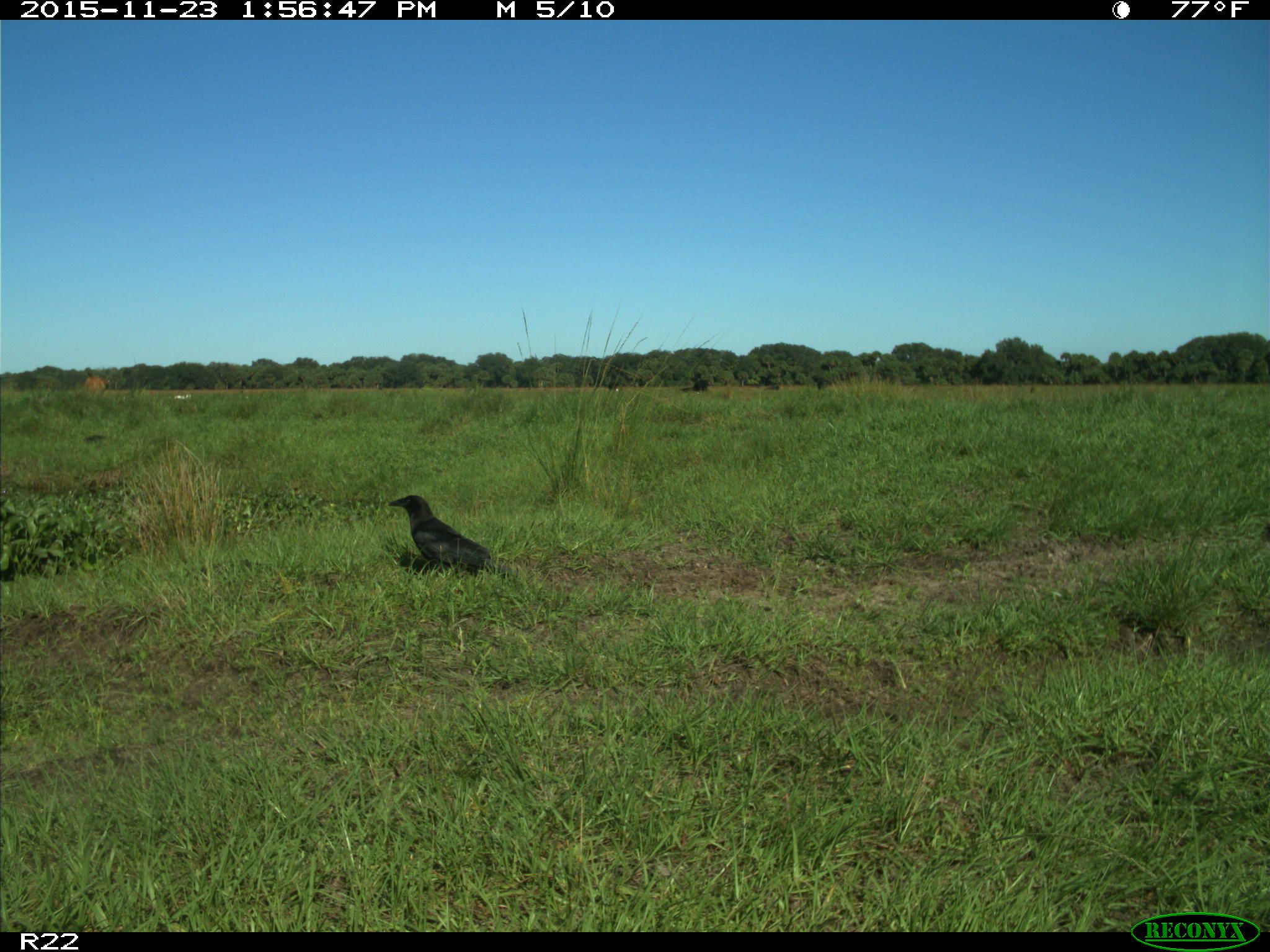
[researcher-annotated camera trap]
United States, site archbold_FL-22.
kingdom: Animalia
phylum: Chordata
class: Mammalia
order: Artiodactyla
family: Bovidae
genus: Bos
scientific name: Bos taurus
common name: domestic cow